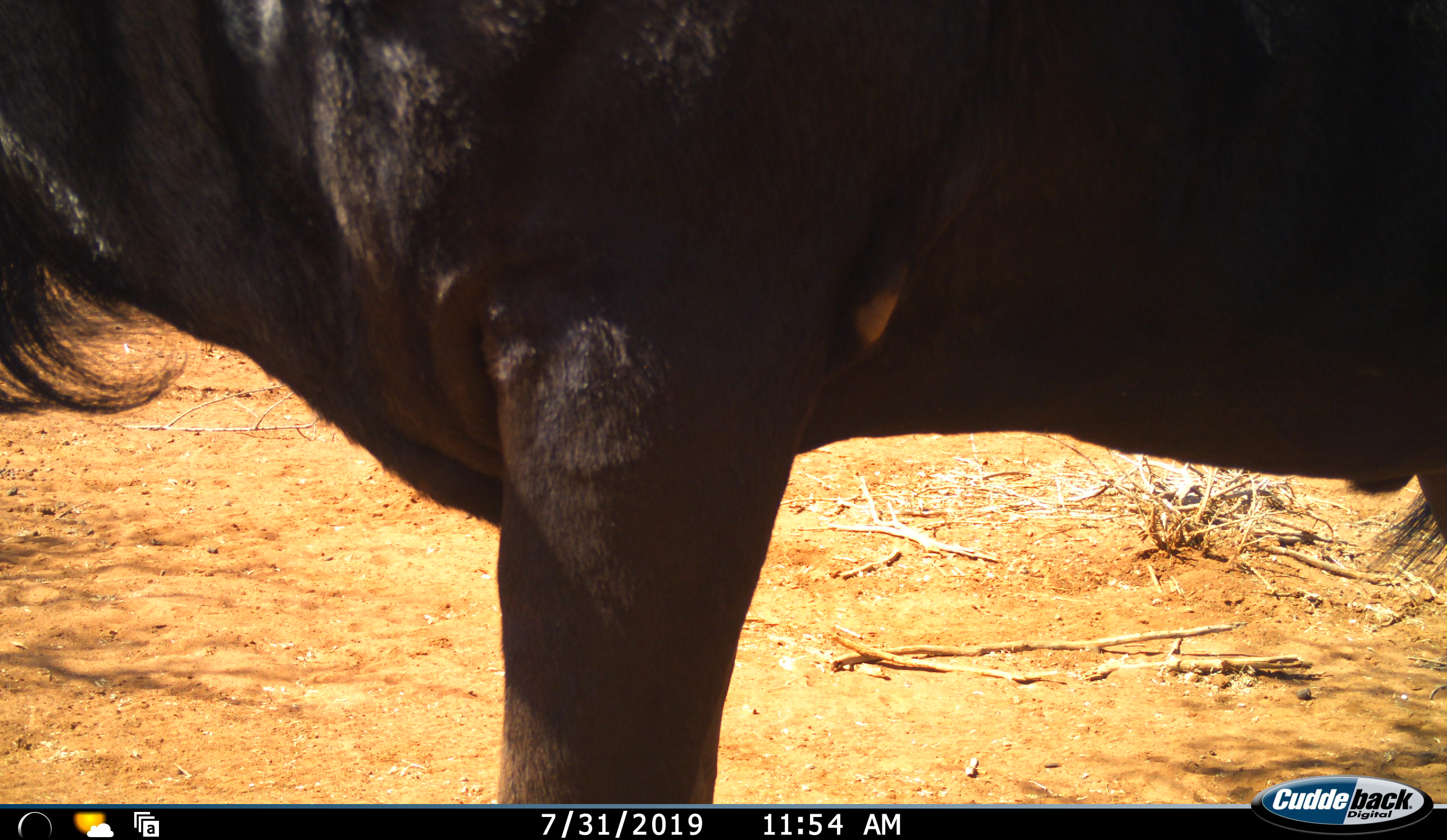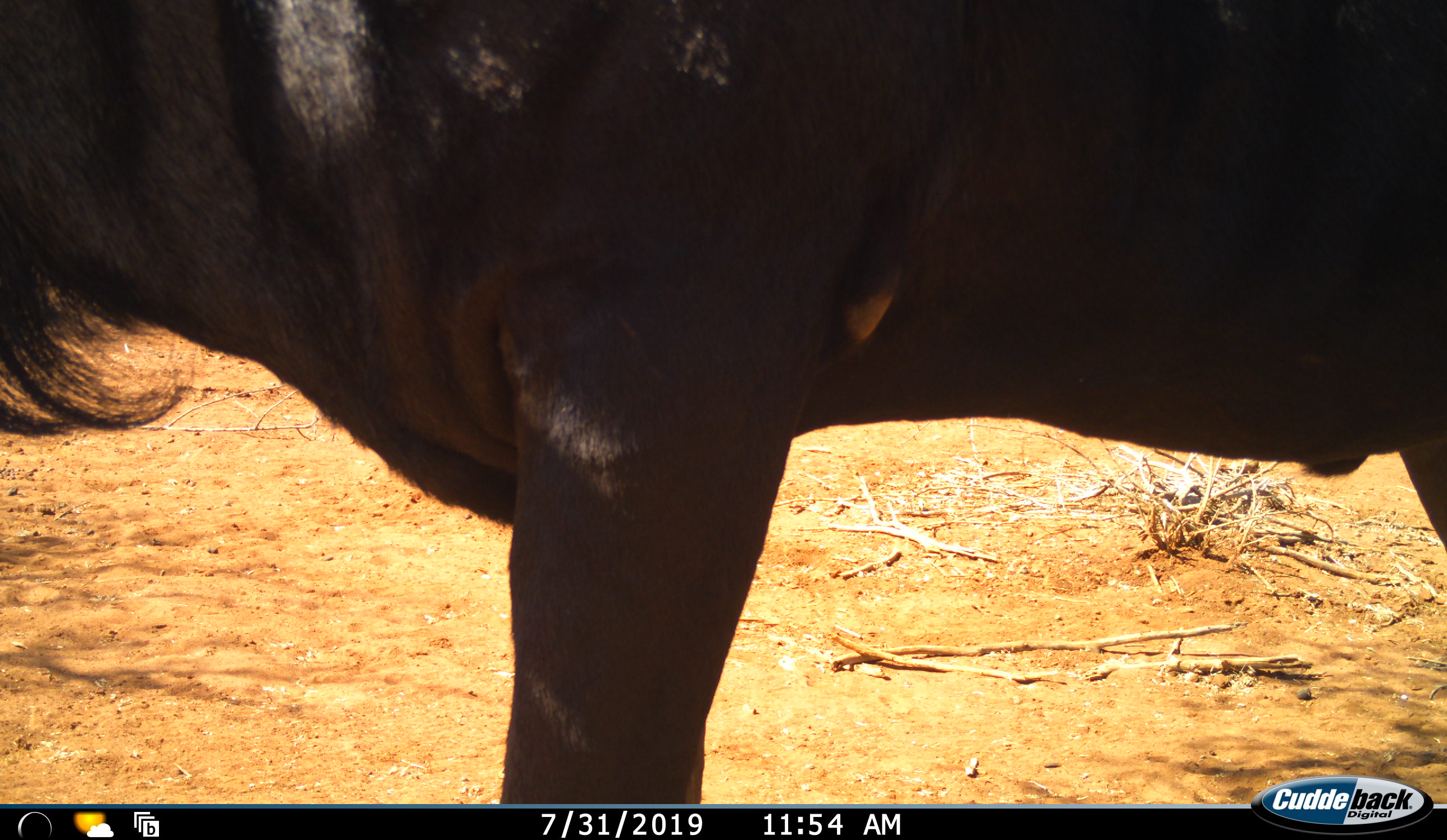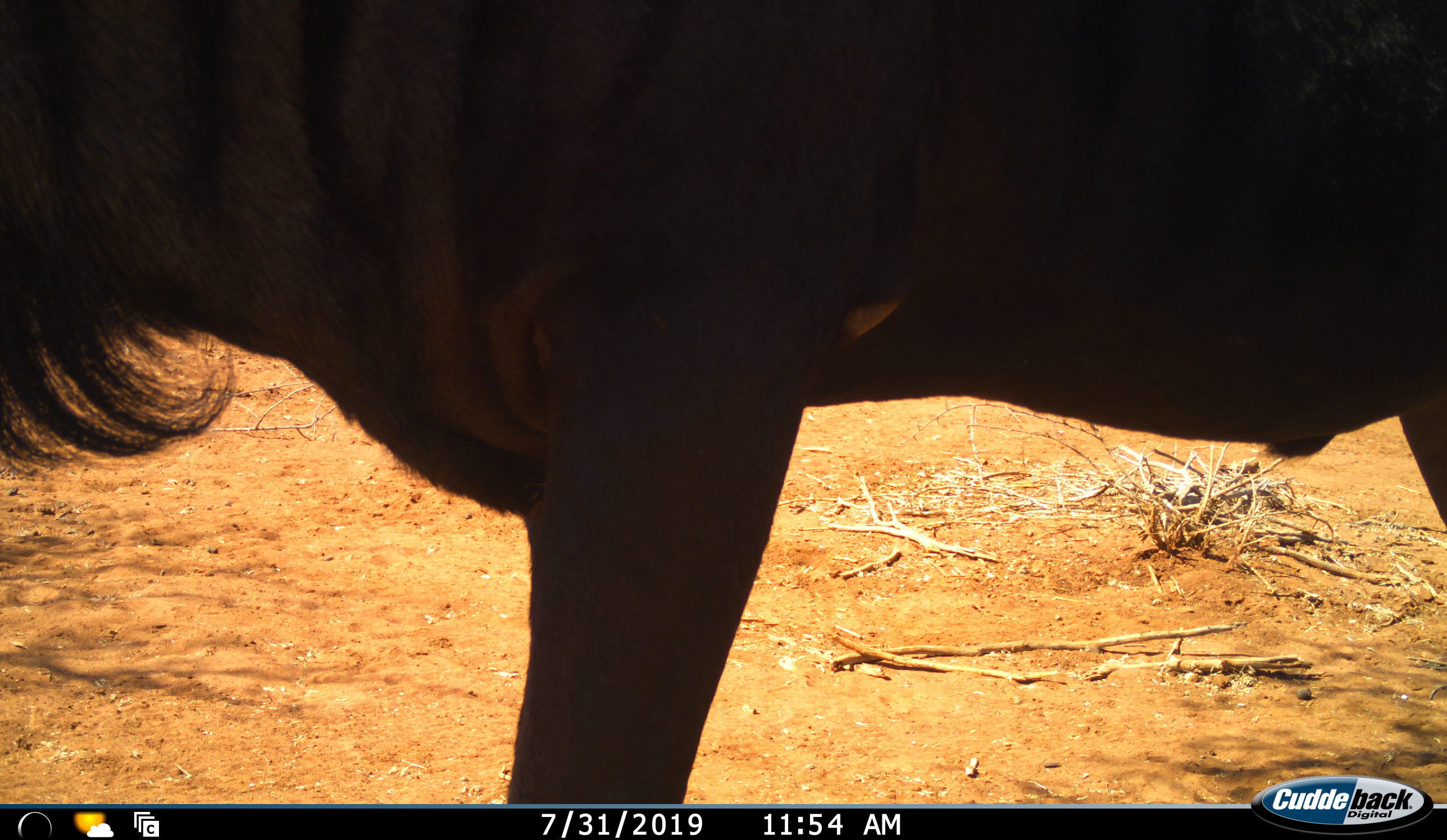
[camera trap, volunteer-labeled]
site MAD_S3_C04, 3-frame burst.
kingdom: Animalia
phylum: Chordata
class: Mammalia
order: Artiodactyla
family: Bovidae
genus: Connochaetes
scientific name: Connochaetes taurinus taurinus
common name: blue wildebeest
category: wildebeestblue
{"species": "wildebeestblue (blue wildebeest) (Connochaetes taurinus taurinus)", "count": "1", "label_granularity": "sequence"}